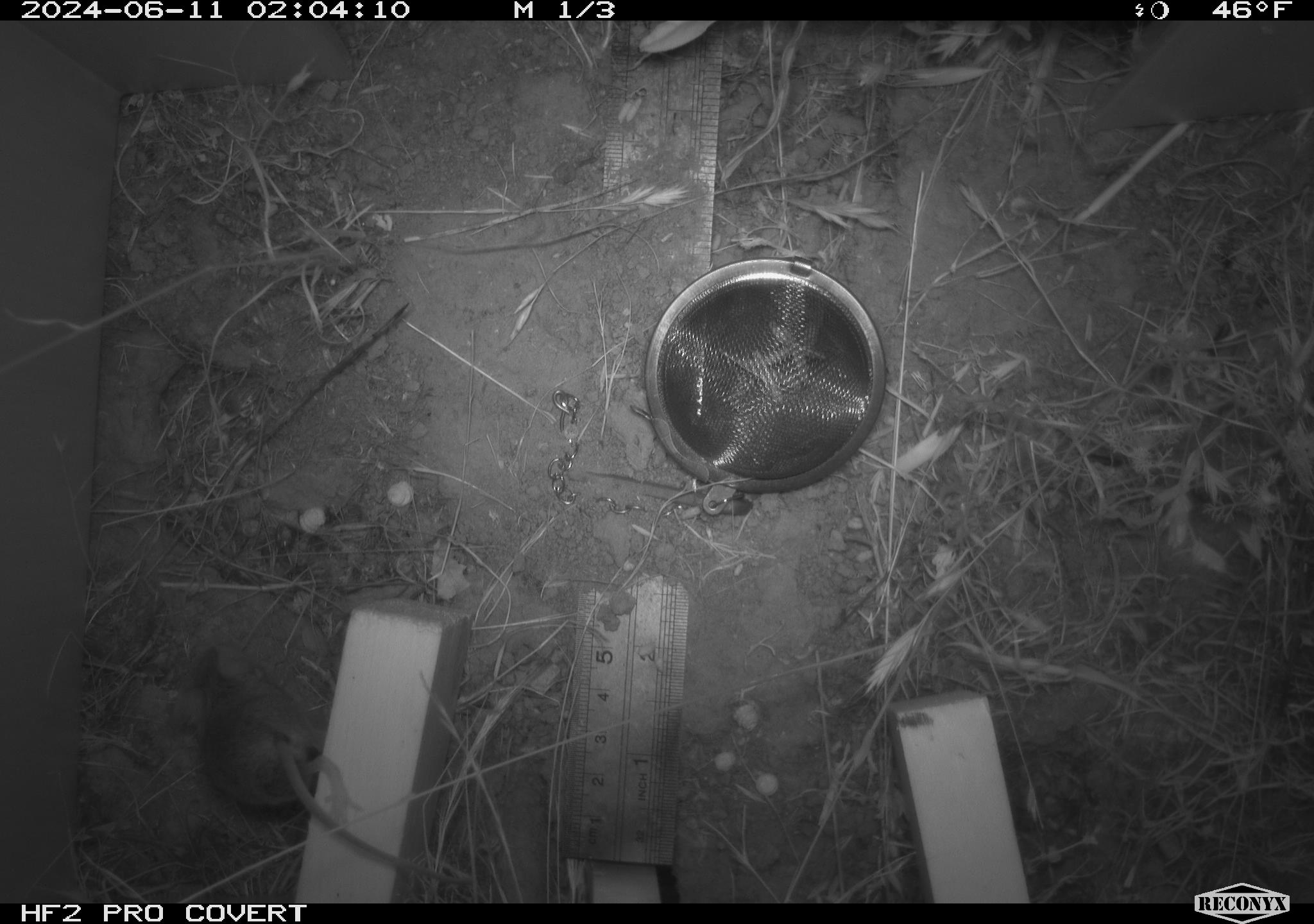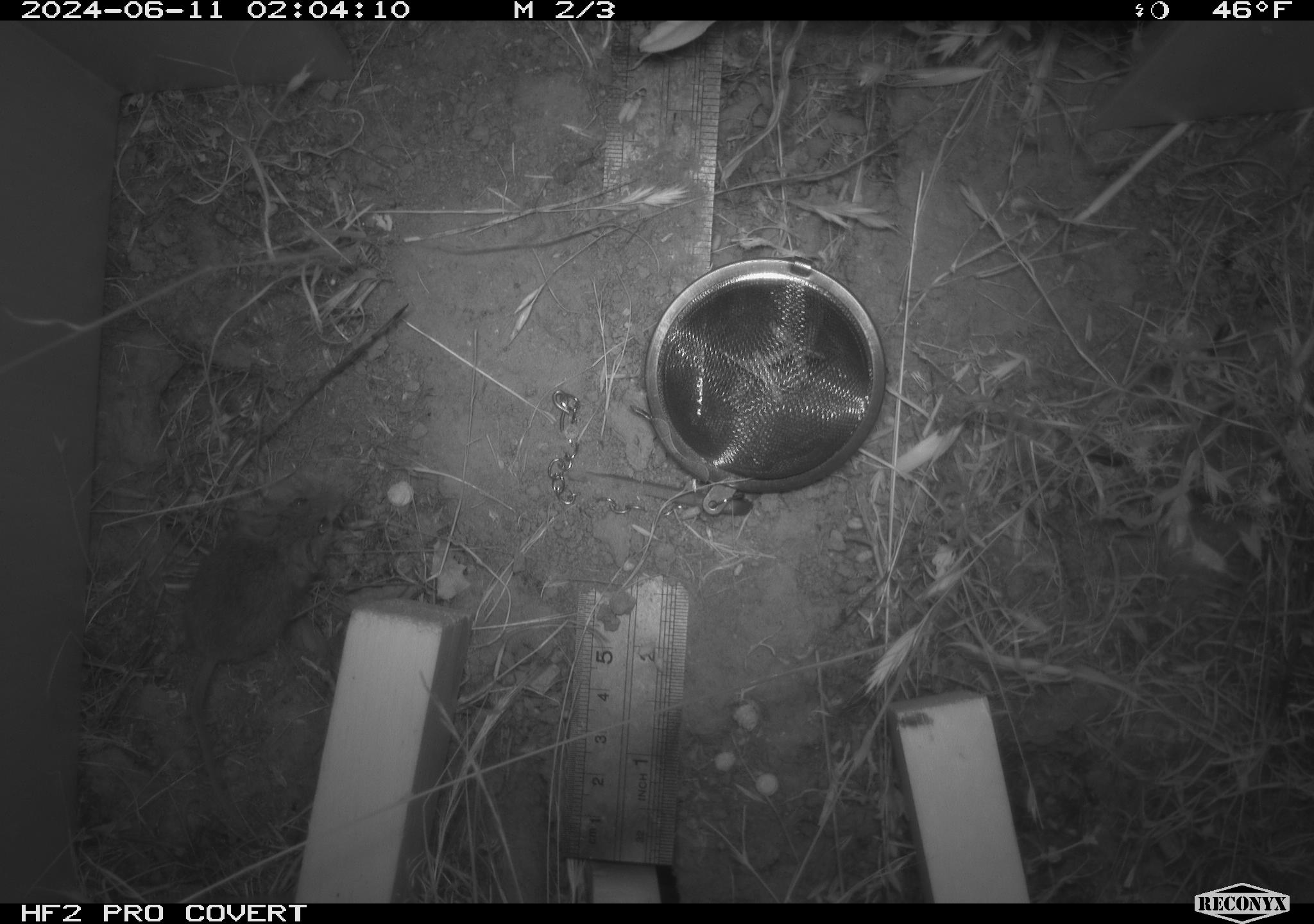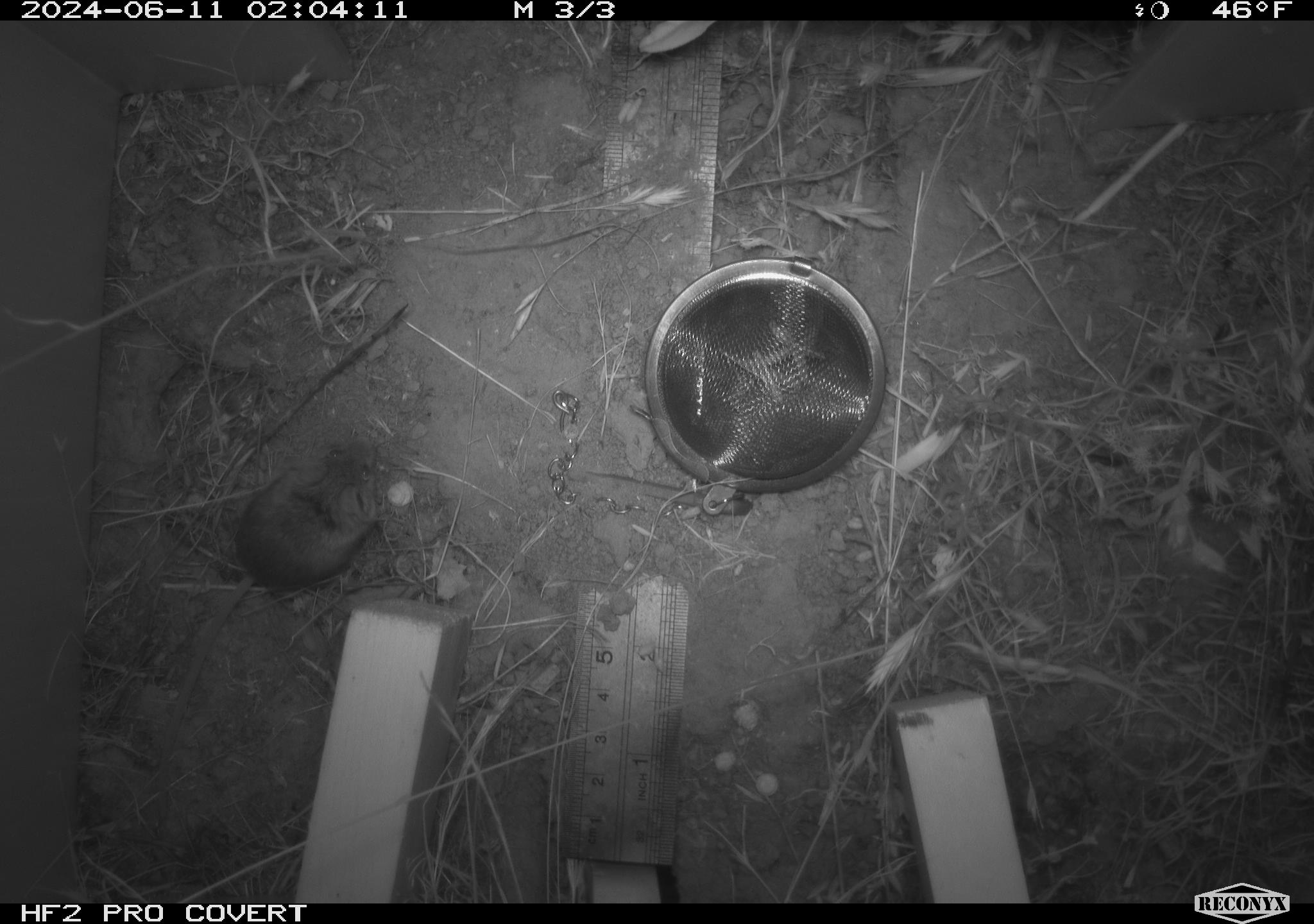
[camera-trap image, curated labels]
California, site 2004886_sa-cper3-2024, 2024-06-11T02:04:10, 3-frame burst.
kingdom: Animalia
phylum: Chordata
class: Mammalia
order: Rodentia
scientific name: Rodentia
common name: rodent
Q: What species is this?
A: Rodent (Rodentia).